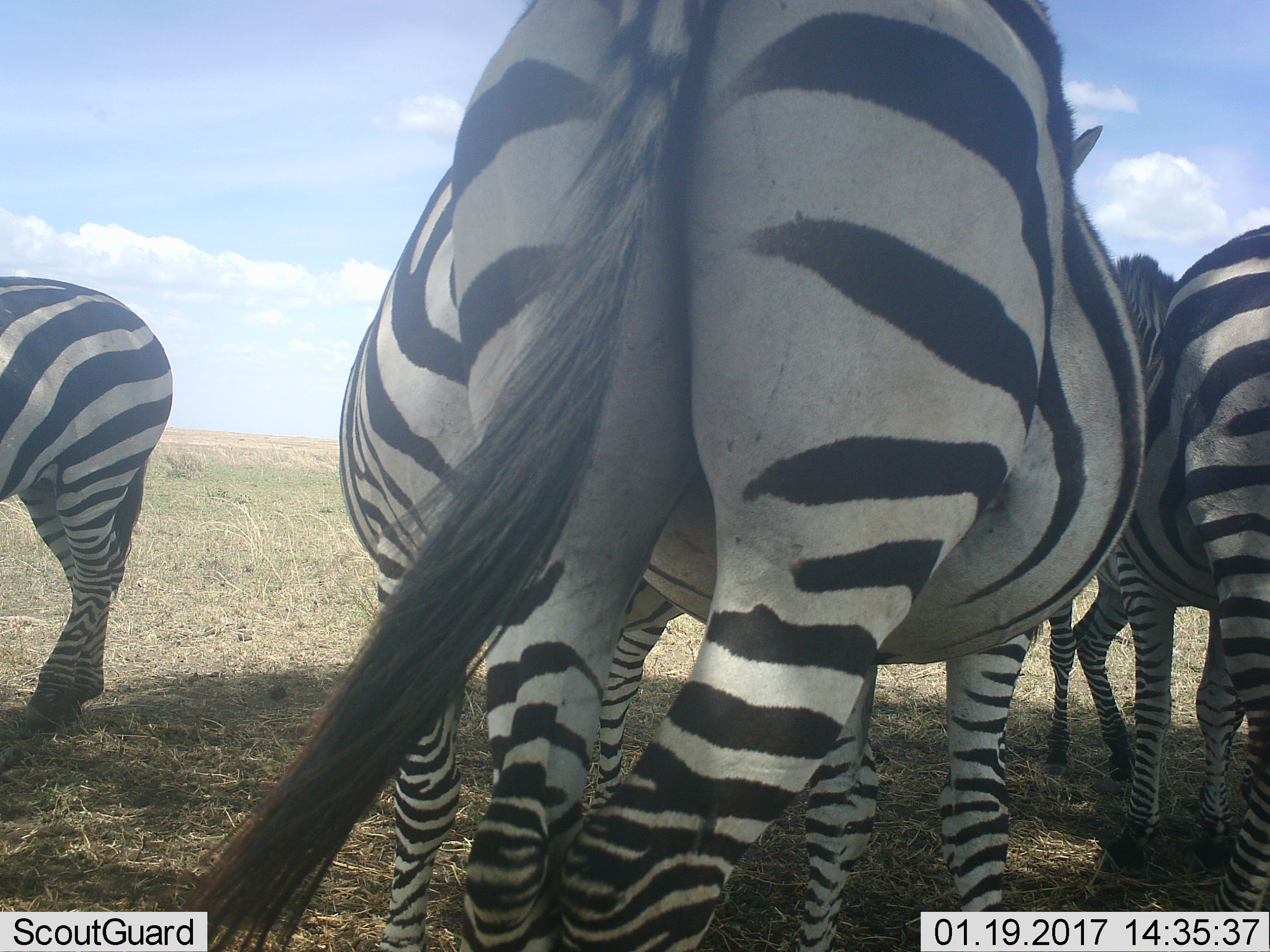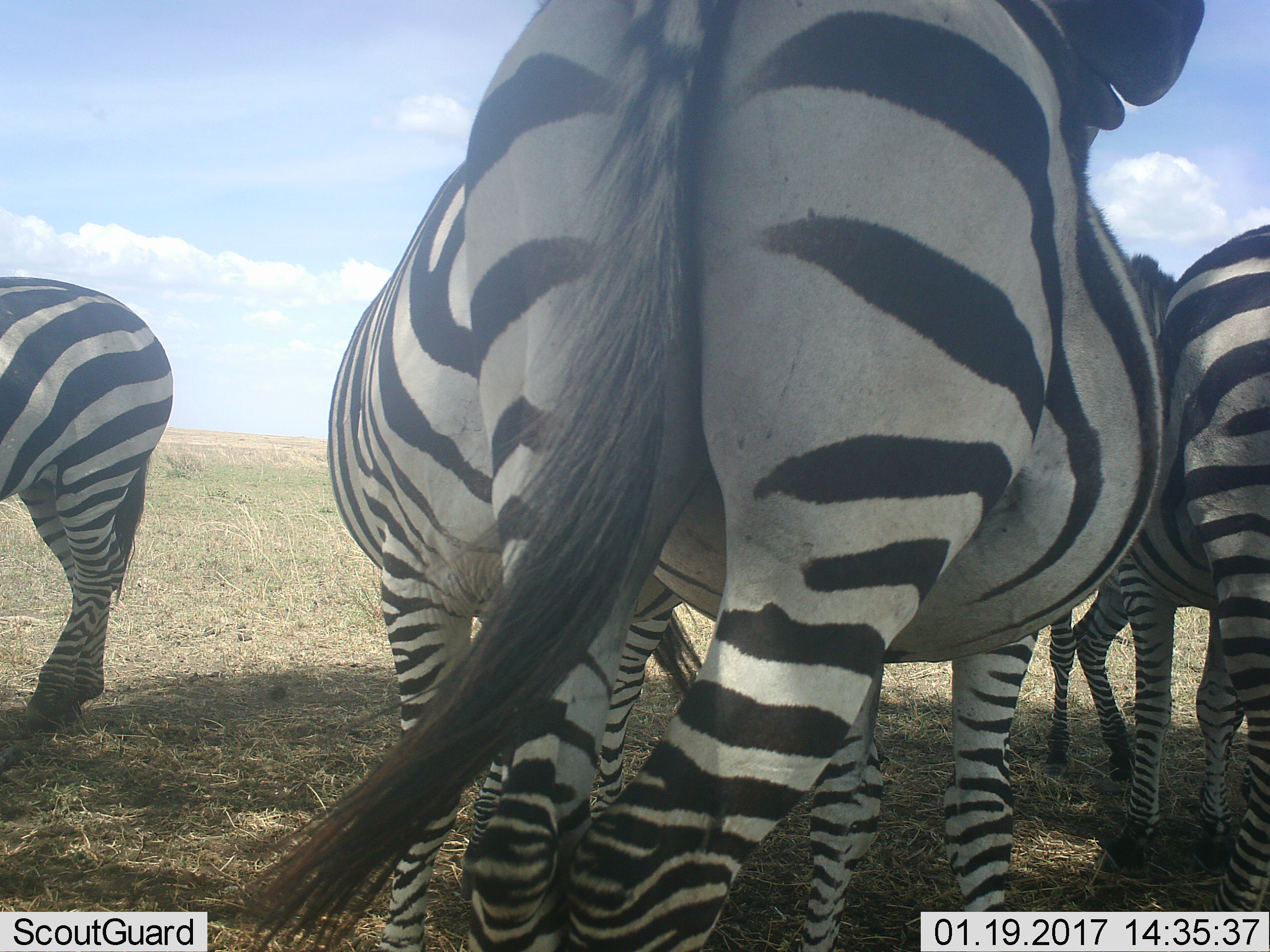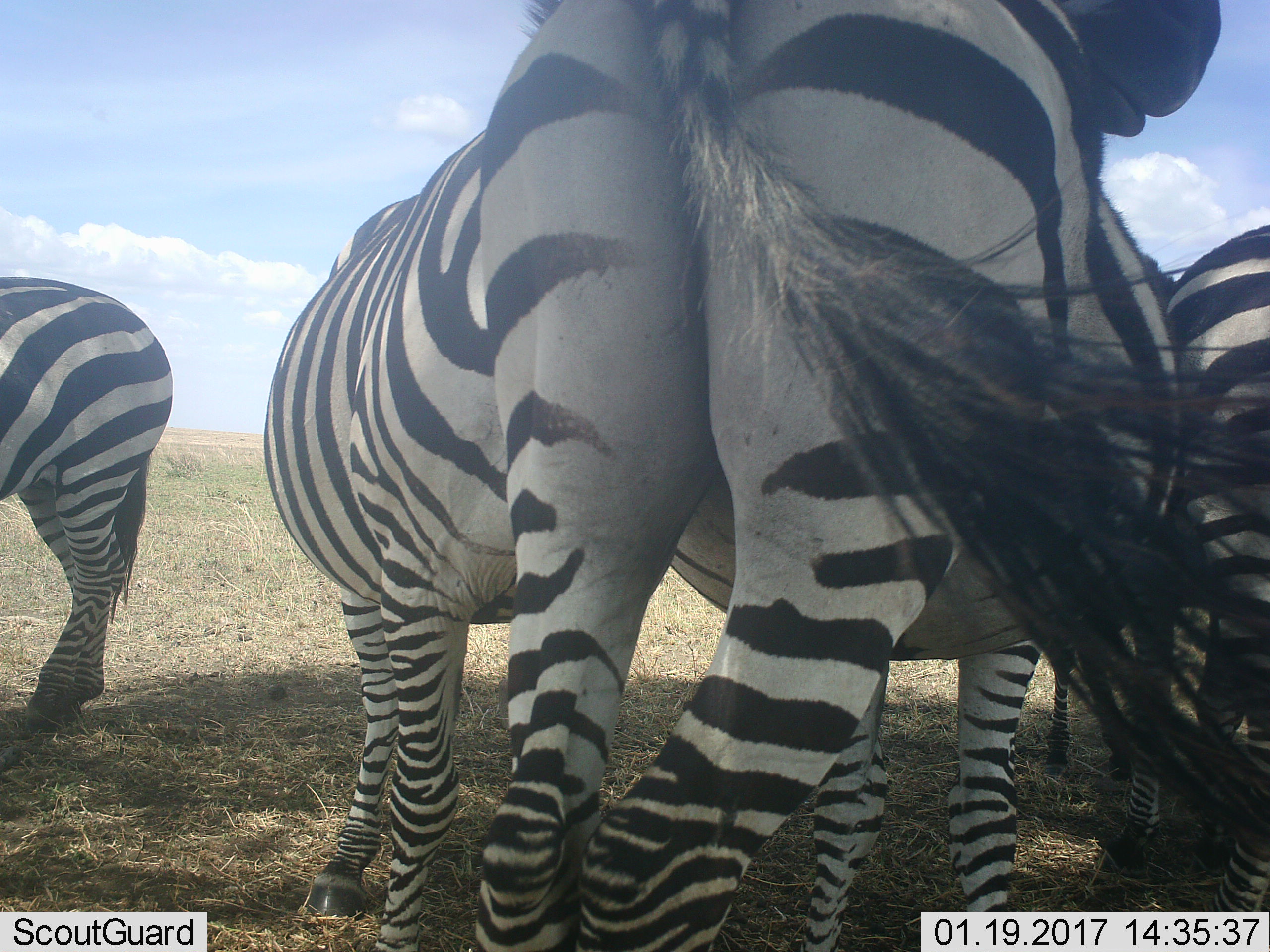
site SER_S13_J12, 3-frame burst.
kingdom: Animalia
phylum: Chordata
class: Mammalia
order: Perissodactyla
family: Equidae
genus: Equus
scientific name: Equus quagga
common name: plains zebra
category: zebraplains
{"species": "zebraplains (plains zebra) (Equus quagga)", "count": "4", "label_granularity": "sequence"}